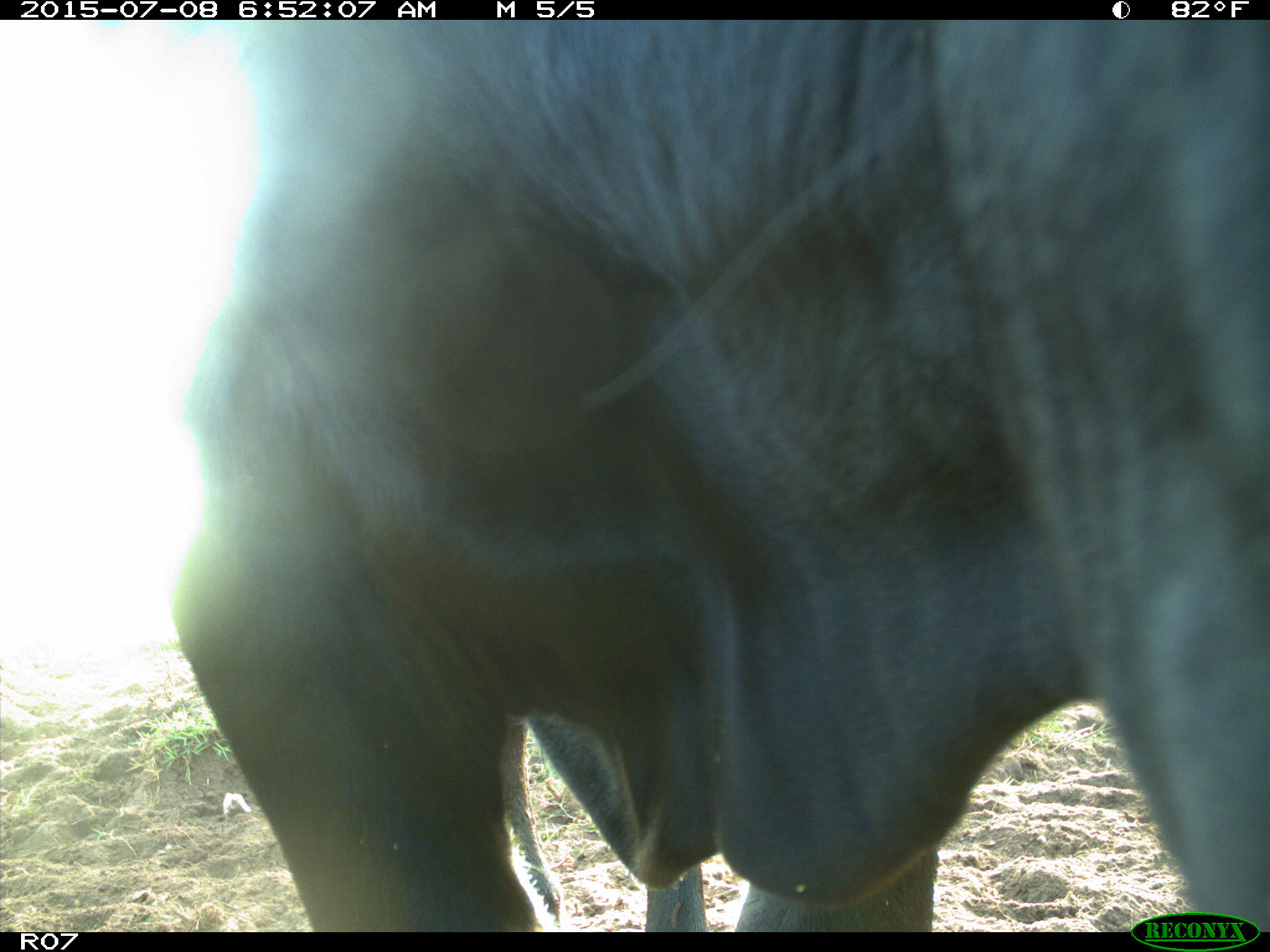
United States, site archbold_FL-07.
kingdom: Animalia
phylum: Chordata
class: Mammalia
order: Artiodactyla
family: Bovidae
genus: Bos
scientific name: Bos taurus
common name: domestic cow